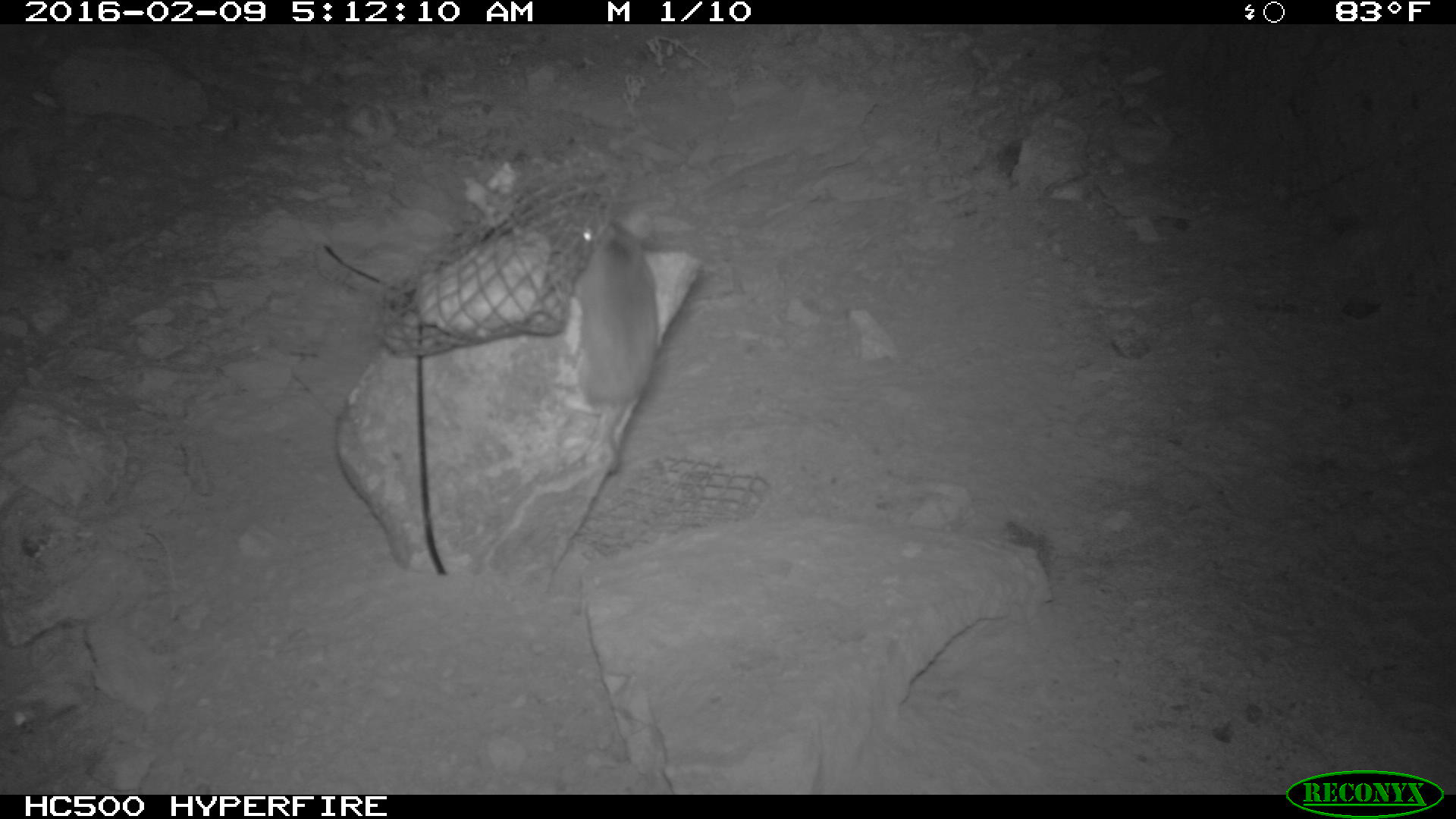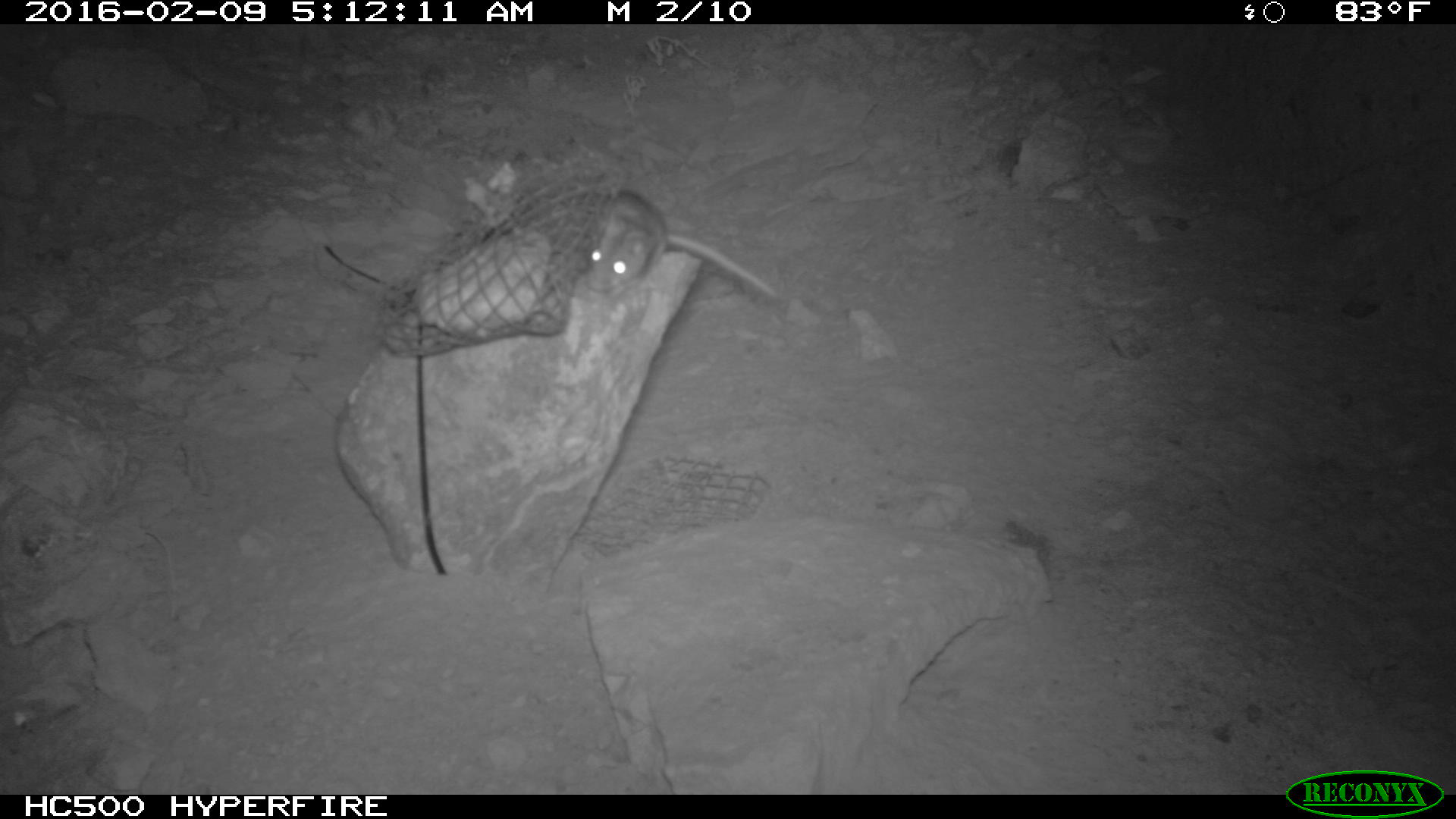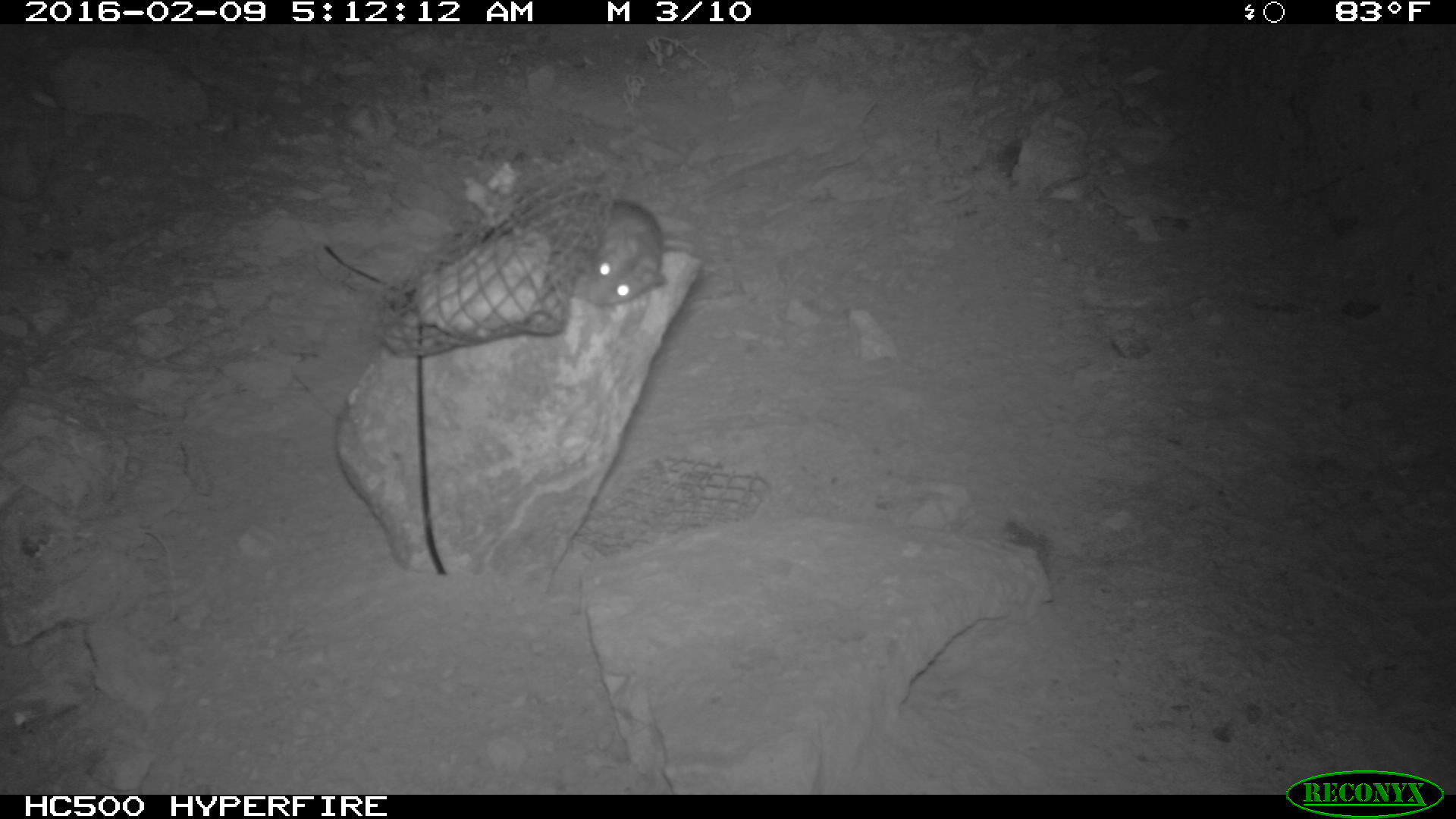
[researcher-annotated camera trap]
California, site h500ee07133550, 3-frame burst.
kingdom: Animalia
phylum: Chordata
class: Mammalia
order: Rodentia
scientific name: Rodentia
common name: rodent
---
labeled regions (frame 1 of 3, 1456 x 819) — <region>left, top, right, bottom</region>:
rodent: <region>567, 213, 660, 470</region>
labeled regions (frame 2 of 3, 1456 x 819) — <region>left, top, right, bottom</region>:
rodent: <region>584, 190, 778, 298</region>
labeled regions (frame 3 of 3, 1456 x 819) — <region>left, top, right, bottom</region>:
rodent: <region>545, 196, 691, 306</region>